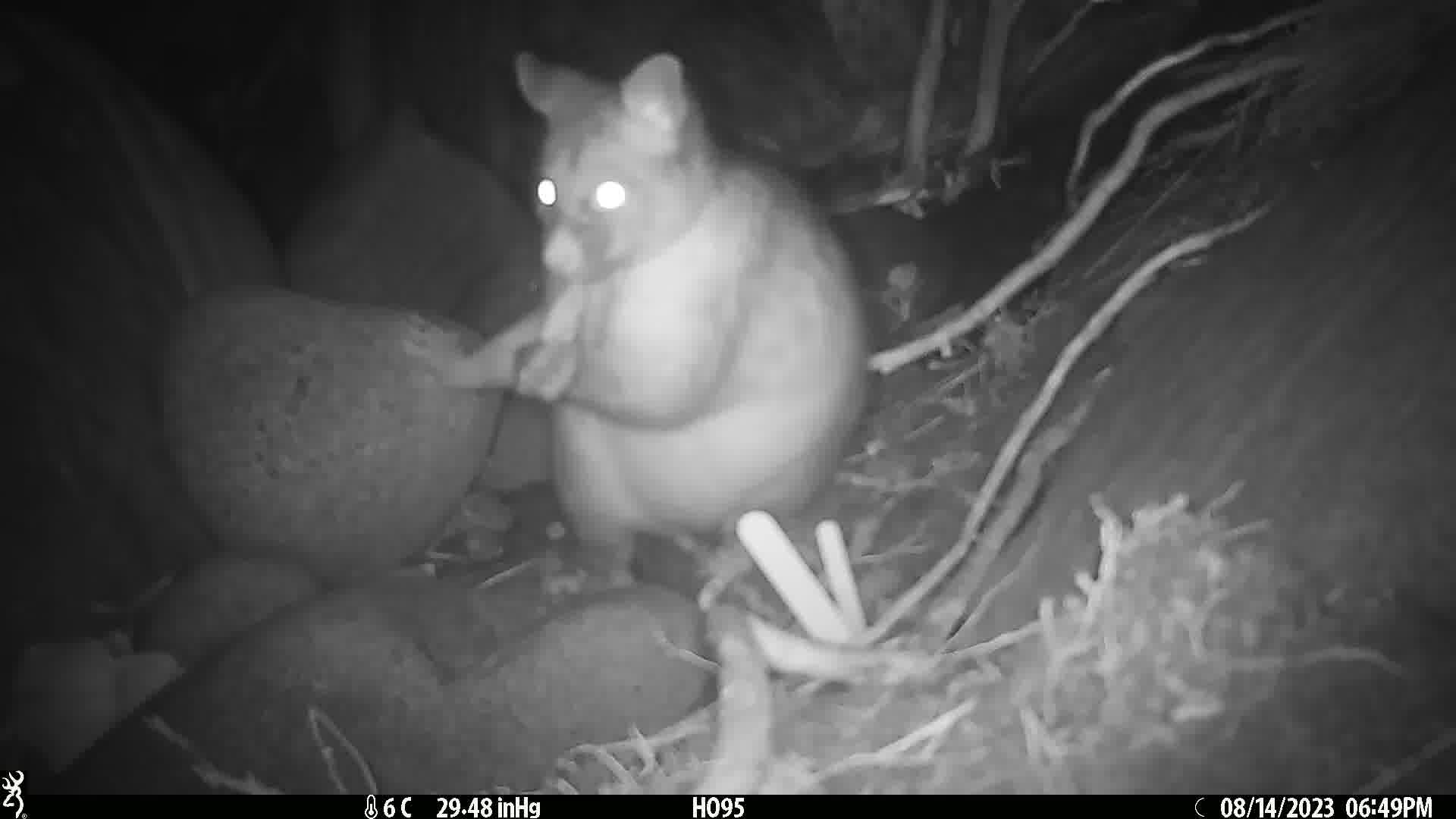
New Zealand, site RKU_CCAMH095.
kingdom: Animalia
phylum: Chordata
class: Mammalia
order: Diprotodontia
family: Phalangeridae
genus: Trichosurus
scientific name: Trichosurus vulpecula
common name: common brushtail possum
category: possum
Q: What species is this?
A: Possum (common brushtail possum) (Trichosurus vulpecula).